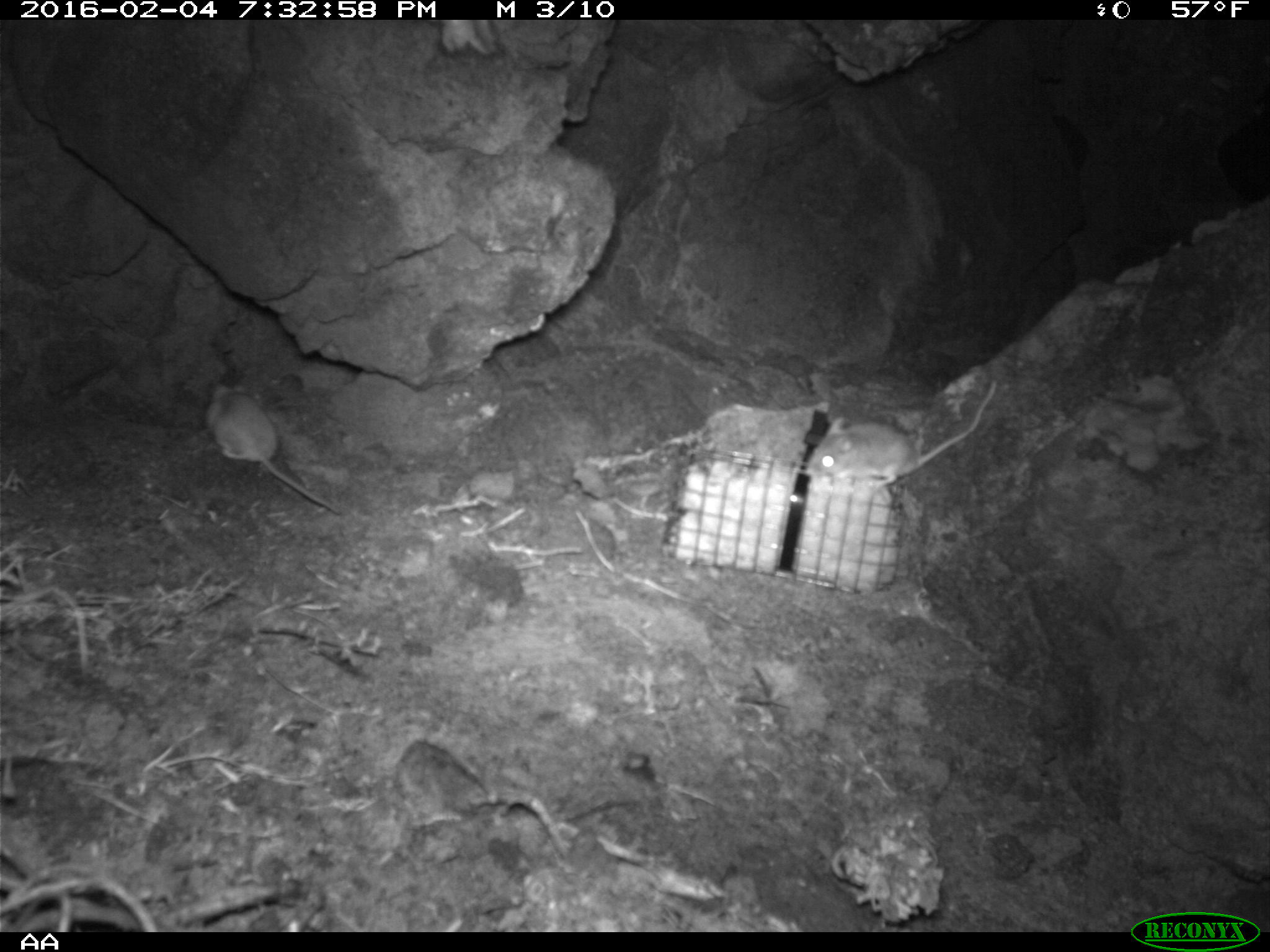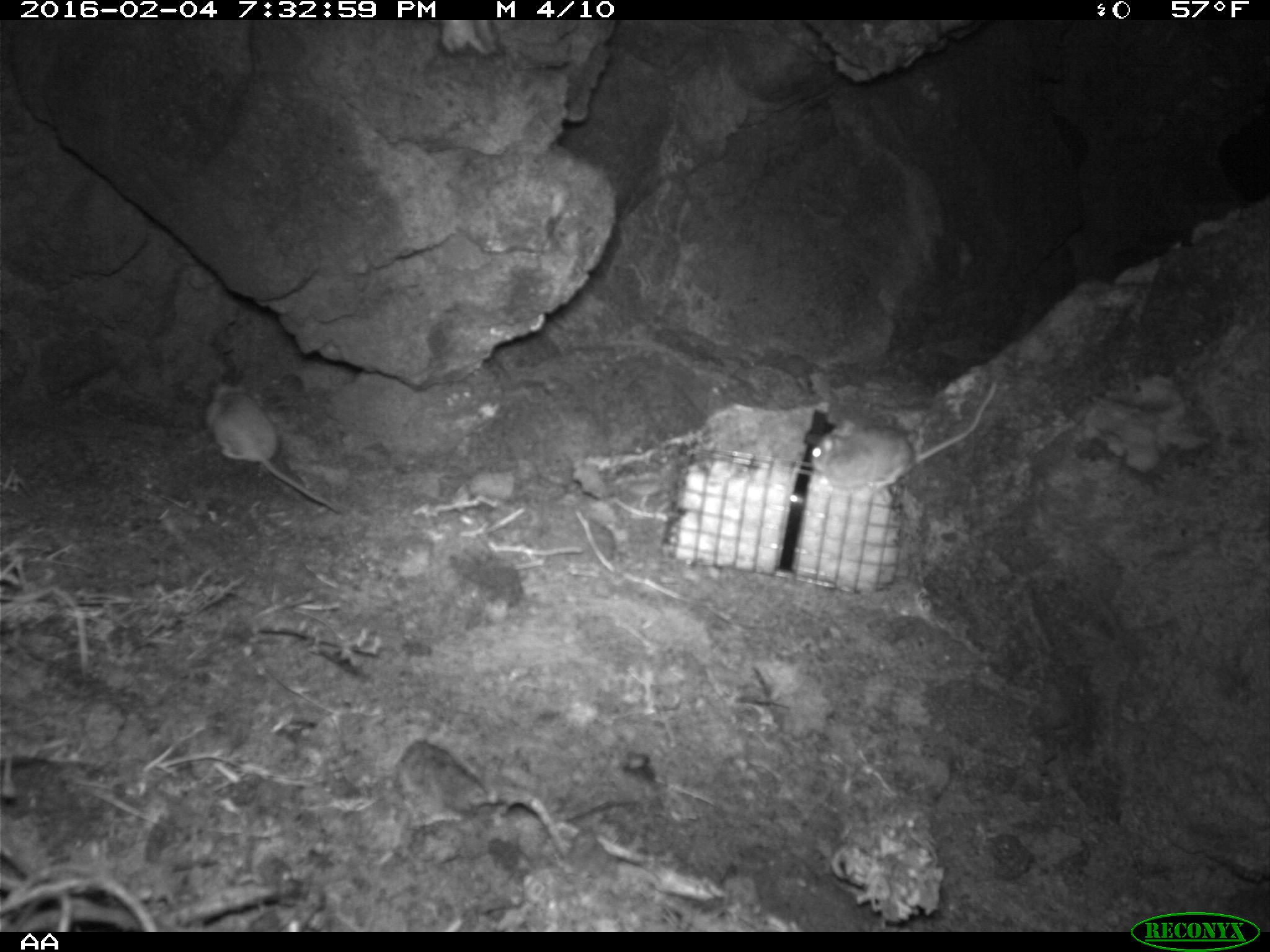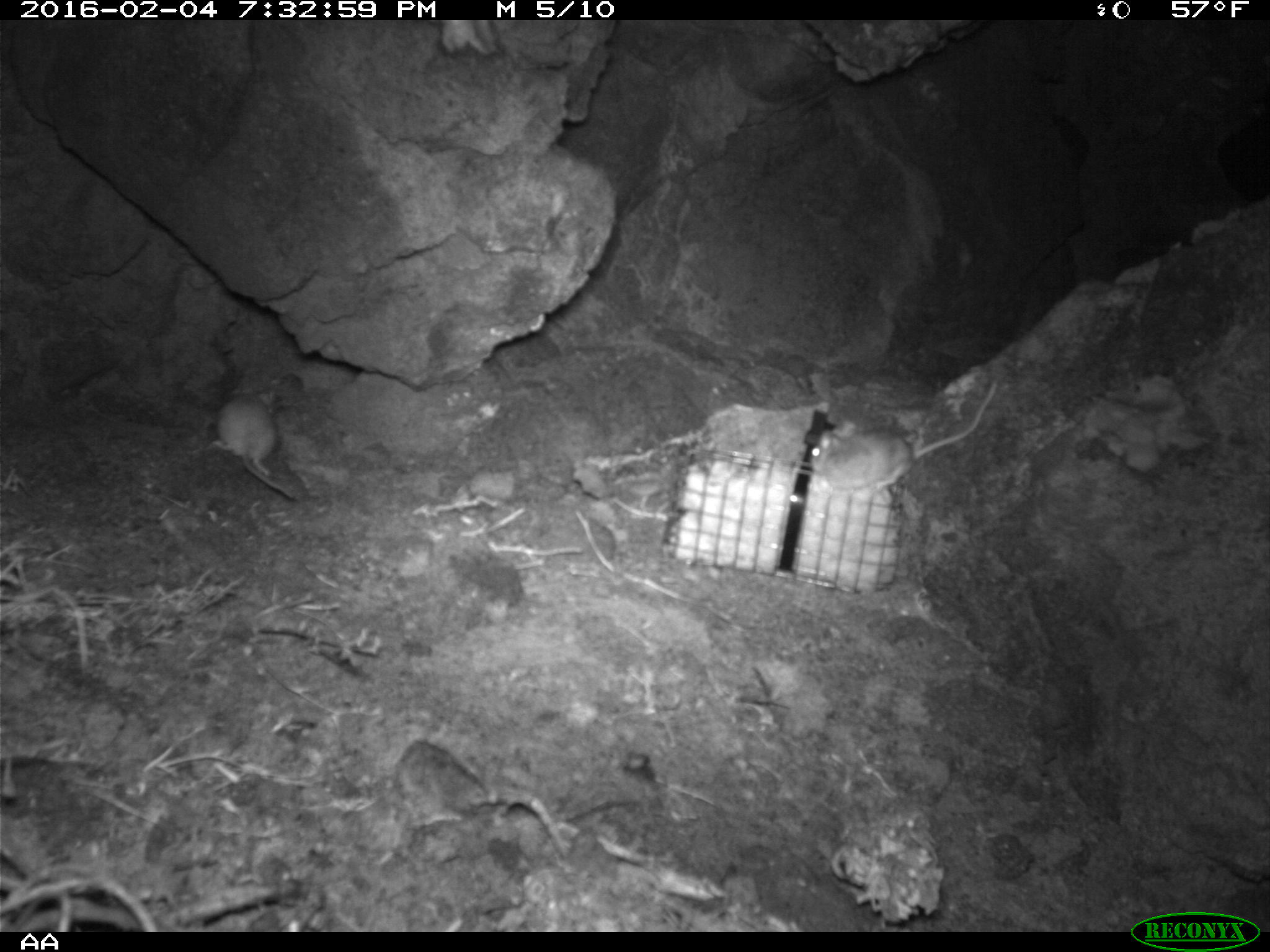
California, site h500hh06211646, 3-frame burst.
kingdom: Animalia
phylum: Chordata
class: Mammalia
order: Rodentia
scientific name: Rodentia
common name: rodent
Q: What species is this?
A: Rodent (Rodentia).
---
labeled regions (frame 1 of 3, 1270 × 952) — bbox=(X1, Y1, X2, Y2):
rodent: bbox=(804, 379, 999, 487); bbox=(205, 380, 343, 516)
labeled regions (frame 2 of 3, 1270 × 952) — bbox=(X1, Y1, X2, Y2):
rodent: bbox=(809, 377, 995, 488); bbox=(204, 380, 341, 513)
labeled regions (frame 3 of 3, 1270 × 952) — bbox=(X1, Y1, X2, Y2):
rodent: bbox=(809, 379, 997, 491); bbox=(208, 388, 293, 498)